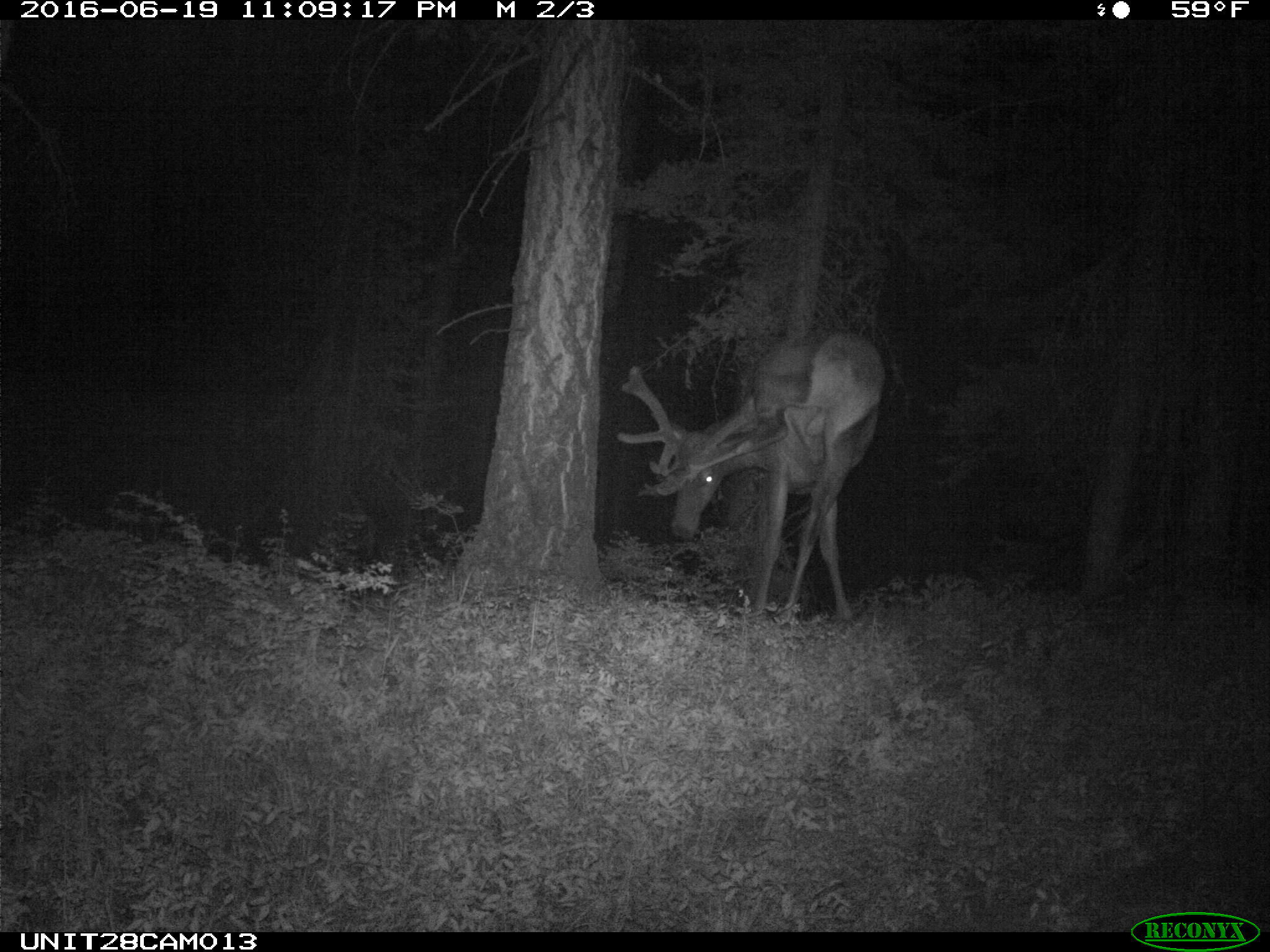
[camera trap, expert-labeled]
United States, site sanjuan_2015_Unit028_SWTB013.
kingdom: Animalia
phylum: Chordata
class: Mammalia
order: Artiodactyla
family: Cervidae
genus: Cervus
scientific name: Cervus elaphus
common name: red deer